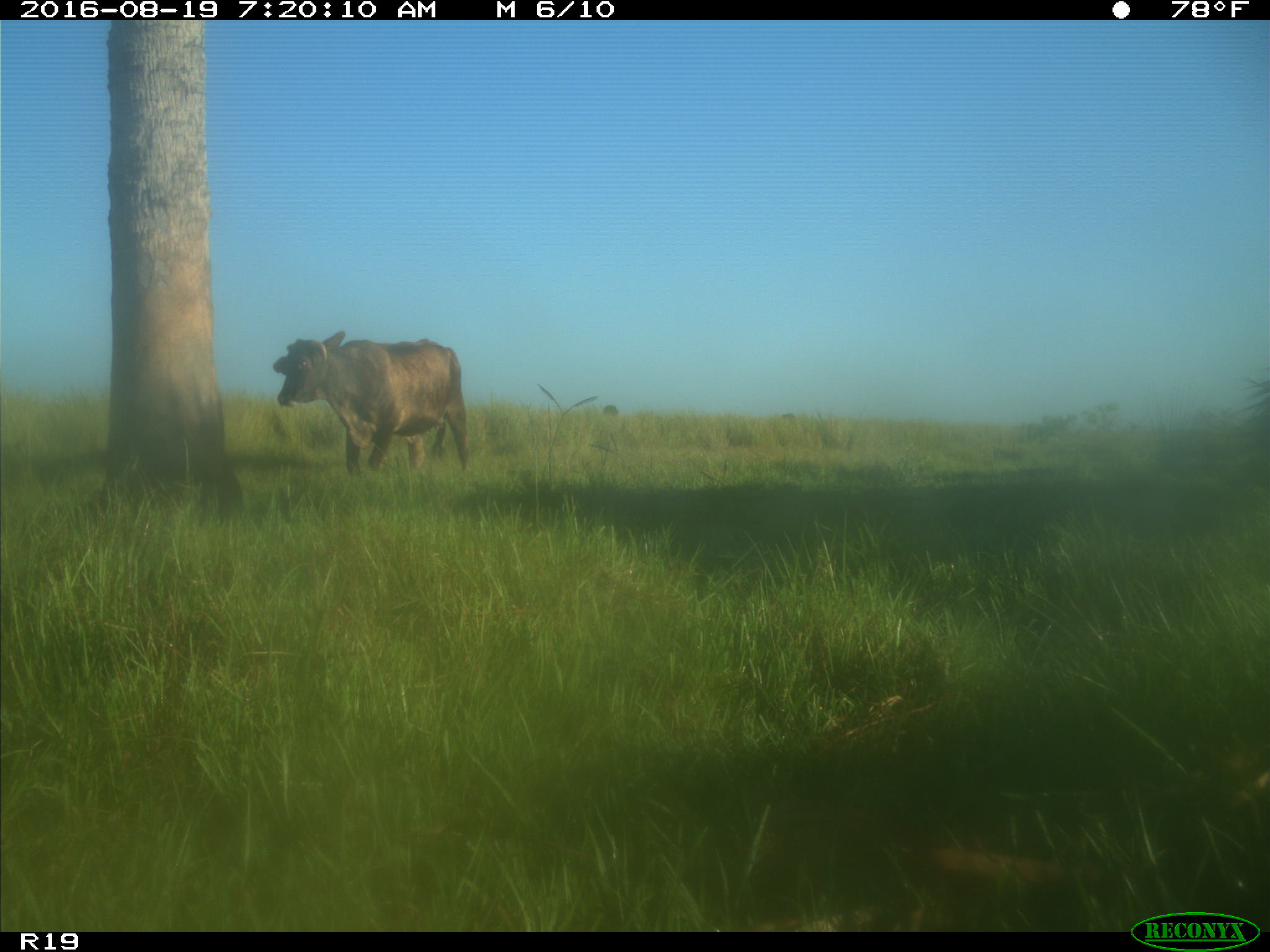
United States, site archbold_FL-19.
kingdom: Animalia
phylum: Chordata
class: Mammalia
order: Artiodactyla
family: Bovidae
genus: Bos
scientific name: Bos taurus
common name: domestic cow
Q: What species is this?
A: Bos taurus (domestic cow).